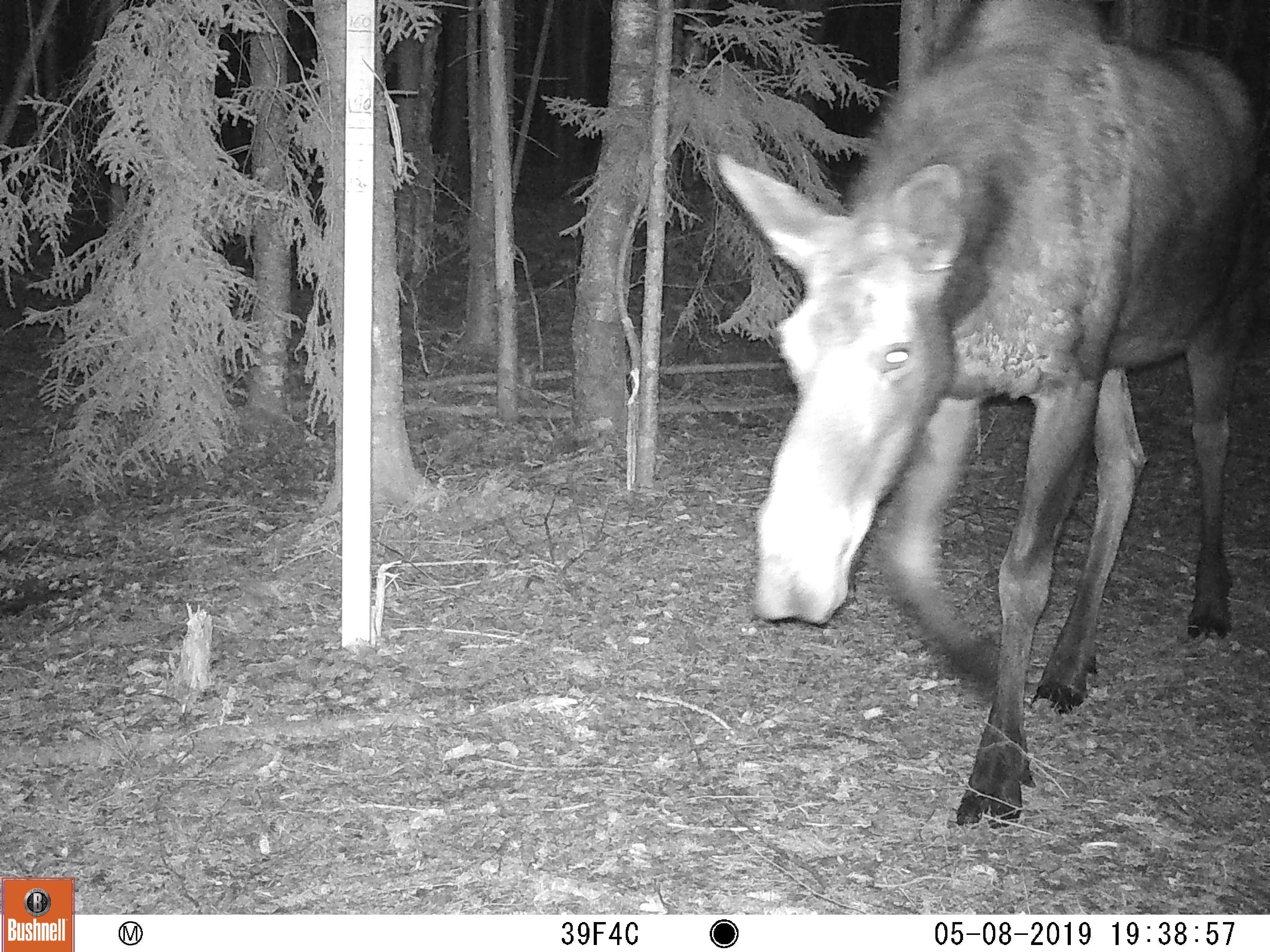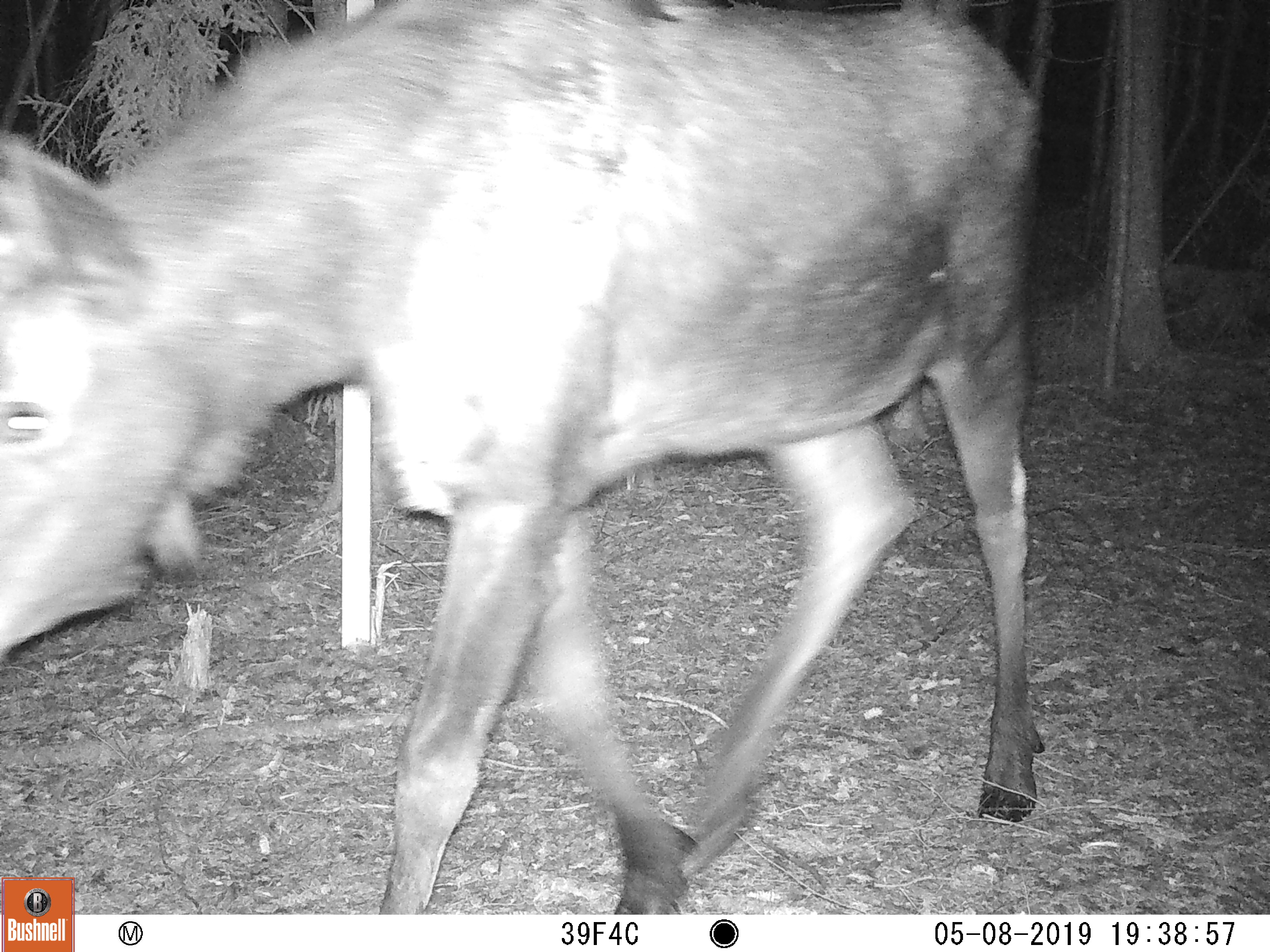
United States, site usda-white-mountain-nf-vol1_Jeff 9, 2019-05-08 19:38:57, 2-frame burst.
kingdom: Animalia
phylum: Chordata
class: Mammalia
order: Artiodactyla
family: Cervidae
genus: Alces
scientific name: Alces alces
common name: moose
Moose (Alces alces).